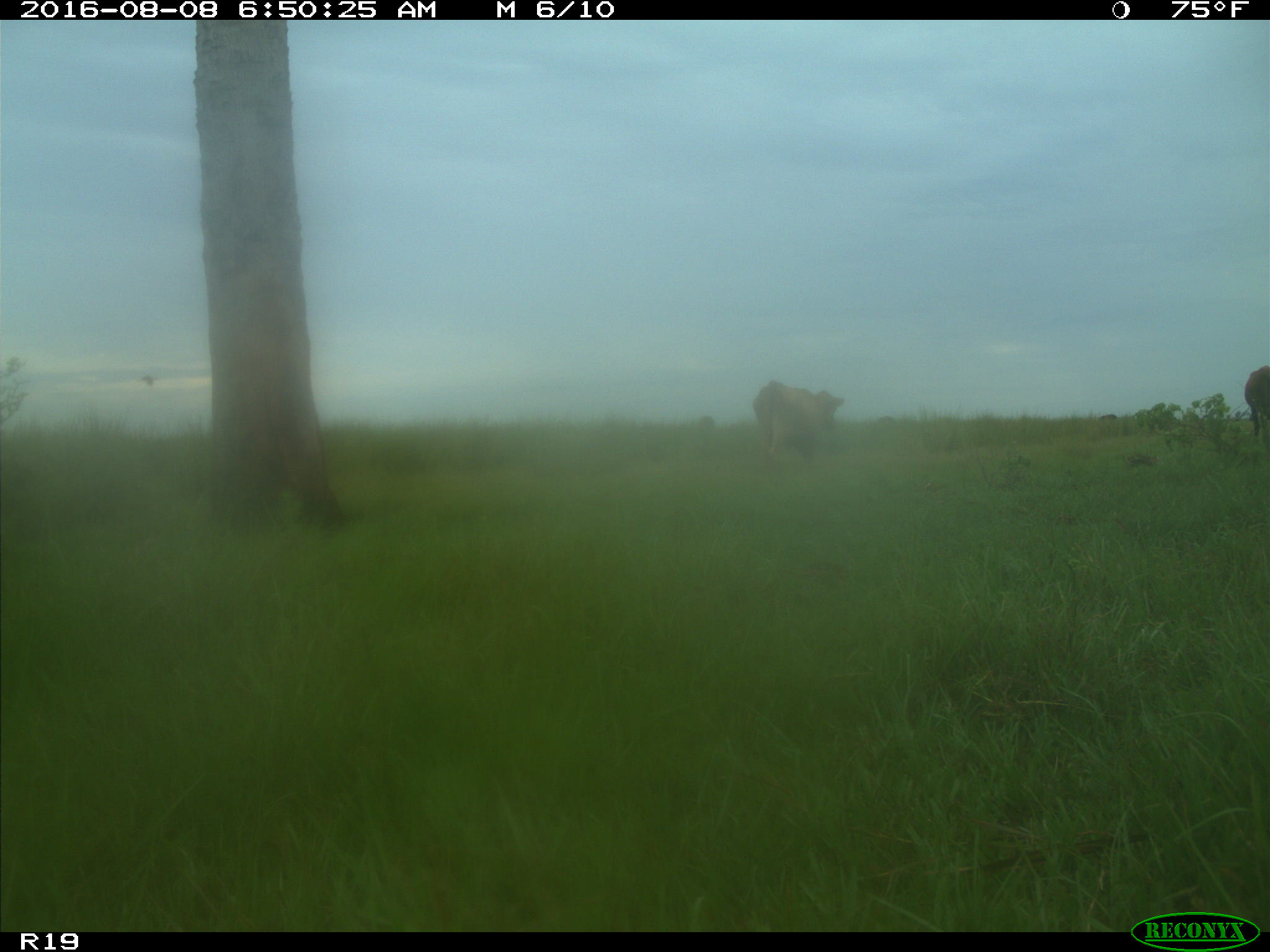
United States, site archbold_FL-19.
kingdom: Animalia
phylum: Chordata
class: Mammalia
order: Artiodactyla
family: Bovidae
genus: Bos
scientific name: Bos taurus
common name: domestic cow